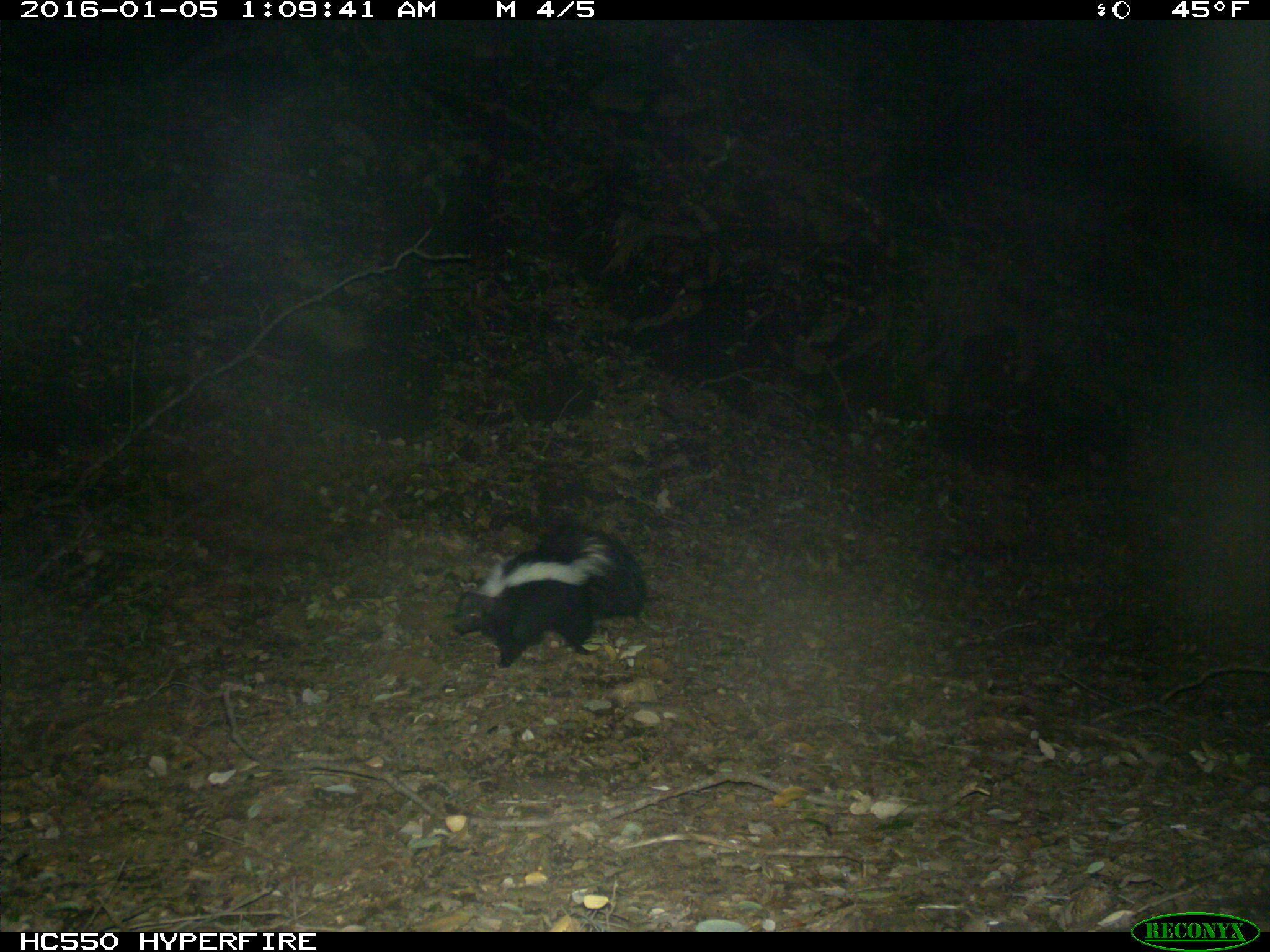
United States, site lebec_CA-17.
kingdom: Animalia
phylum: Chordata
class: Mammalia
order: Carnivora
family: Mephitidae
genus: Mephitis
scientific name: Mephitis mephitis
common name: striped skunk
Mephitis mephitis (striped skunk).